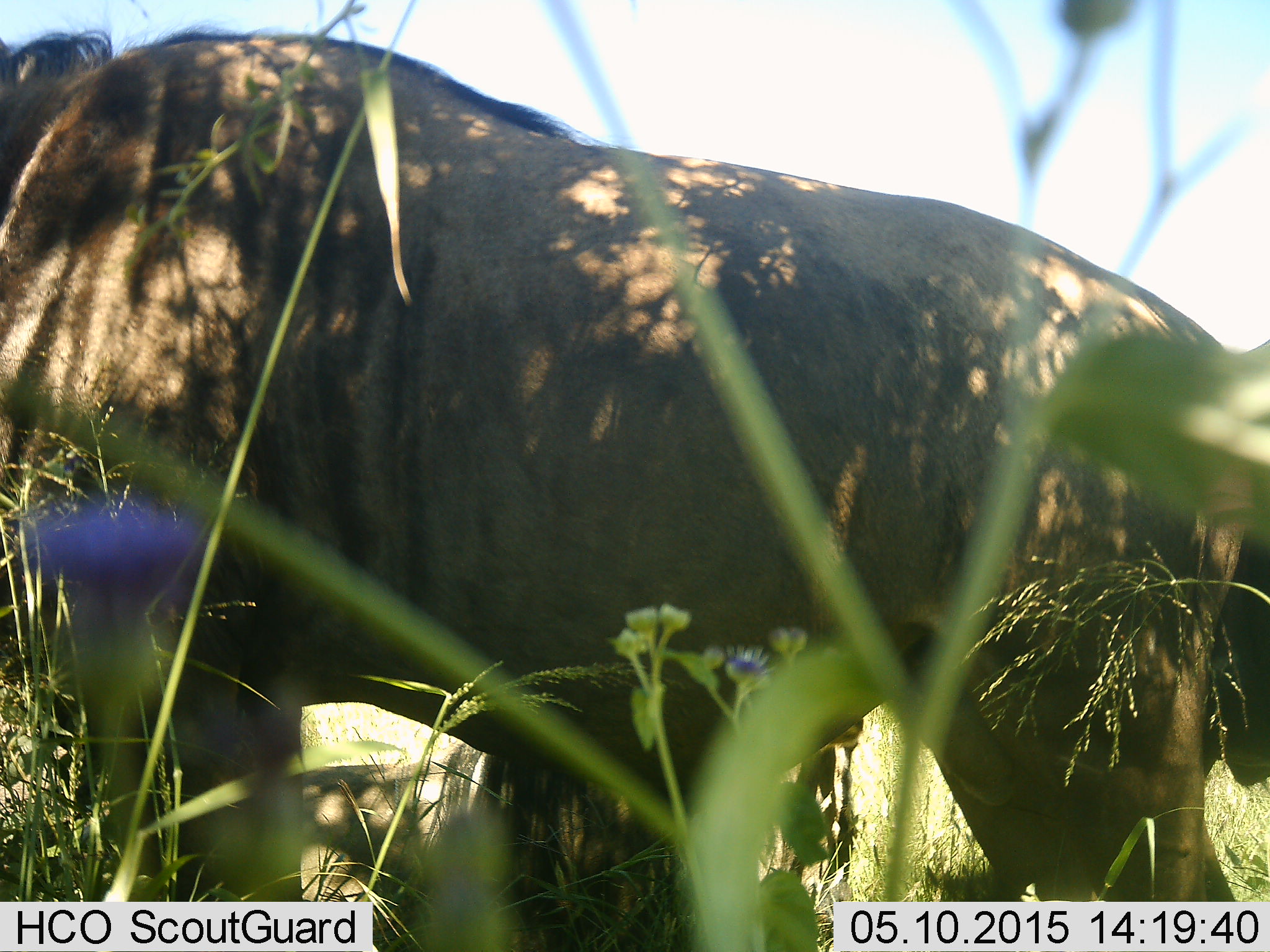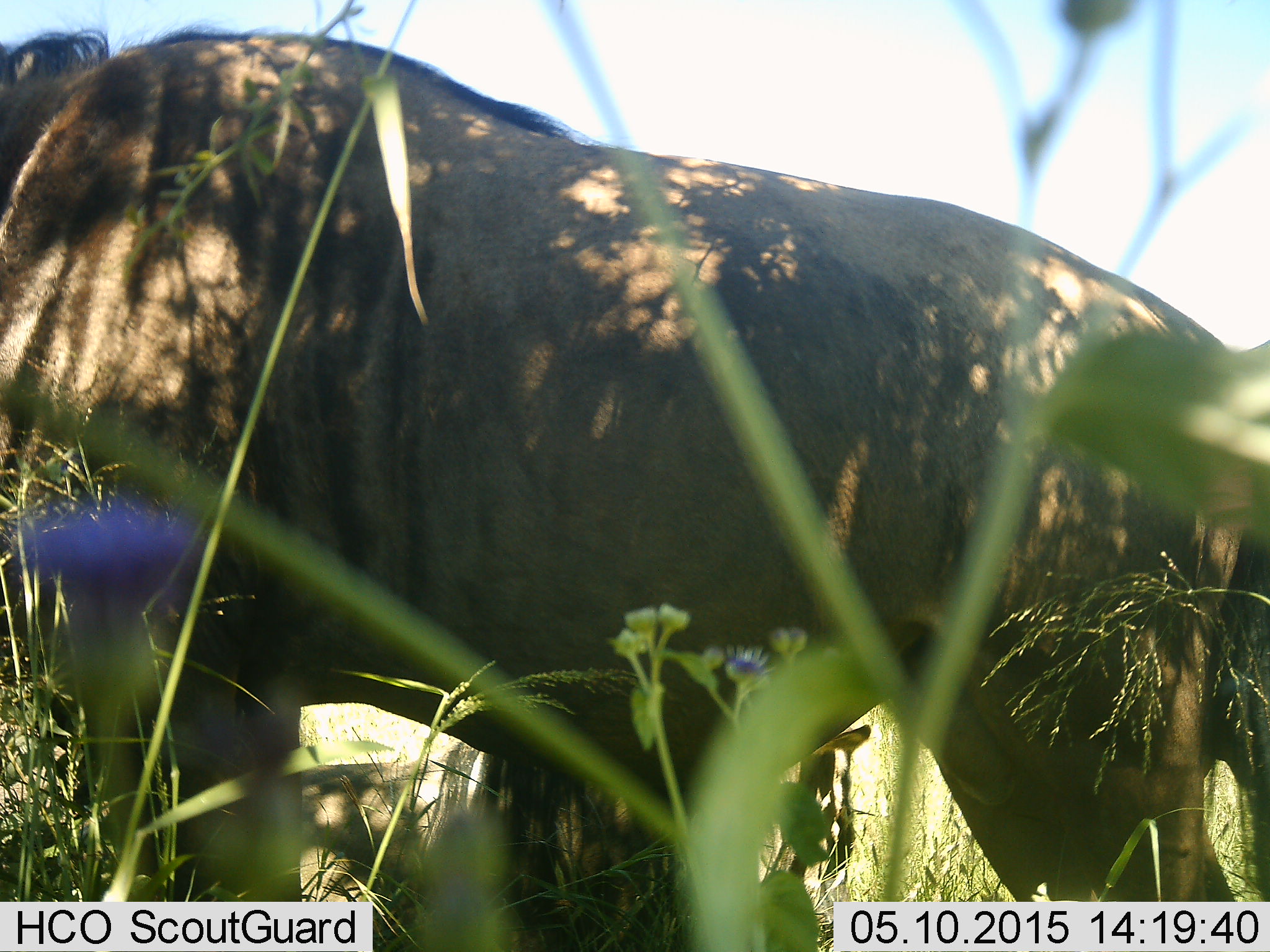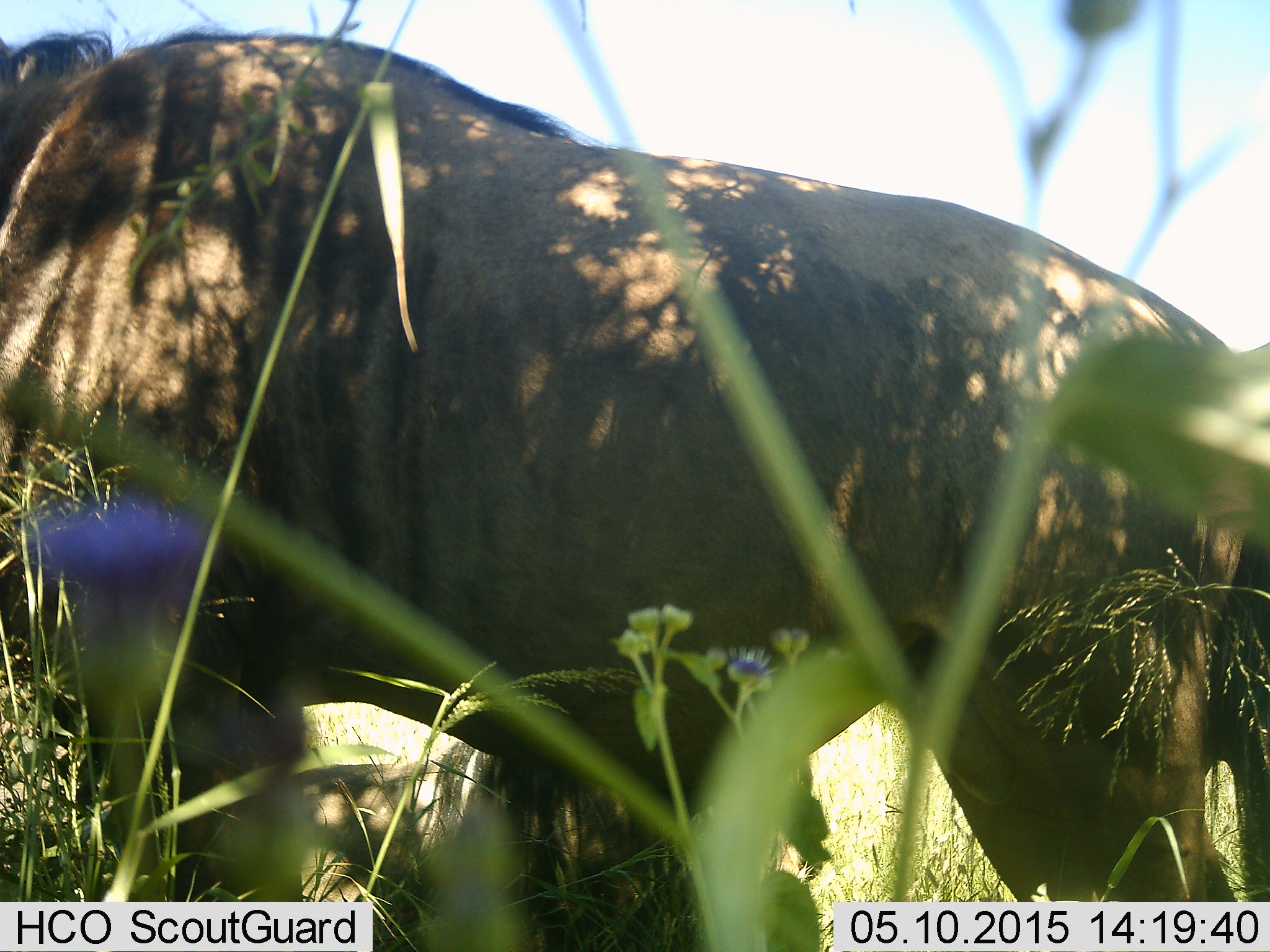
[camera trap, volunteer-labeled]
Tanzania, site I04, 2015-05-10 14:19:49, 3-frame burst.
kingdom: Animalia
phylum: Chordata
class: Mammalia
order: Artiodactyla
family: Bovidae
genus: Connochaetes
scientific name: Connochaetes taurinus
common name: blue wildebeest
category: wildebeest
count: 1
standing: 100%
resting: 30%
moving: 0%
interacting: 0%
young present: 0%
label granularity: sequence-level